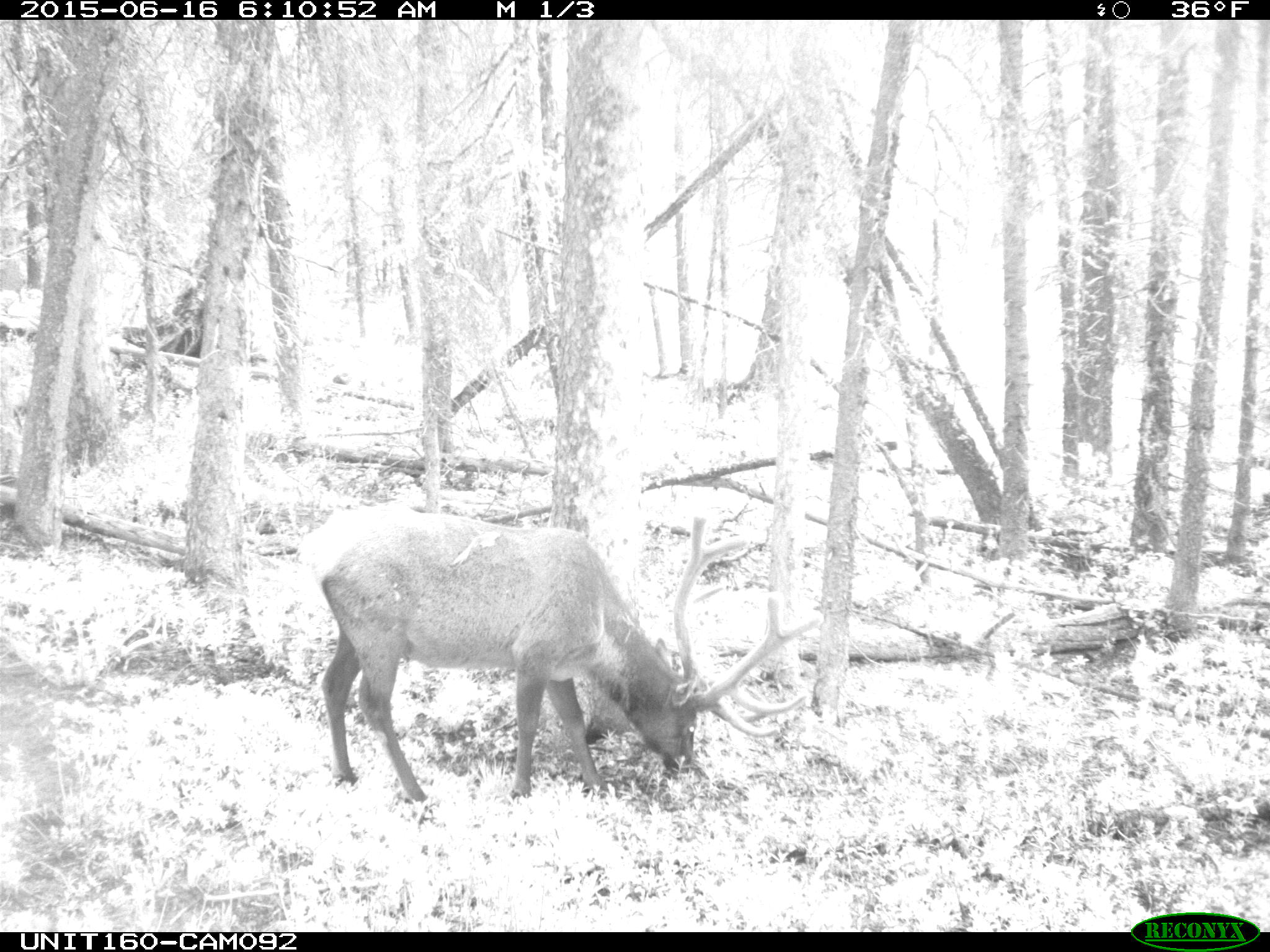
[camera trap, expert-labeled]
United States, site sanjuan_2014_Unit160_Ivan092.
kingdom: Animalia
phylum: Chordata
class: Mammalia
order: Artiodactyla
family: Cervidae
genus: Cervus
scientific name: Cervus elaphus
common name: red deer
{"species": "Cervus elaphus (red deer)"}